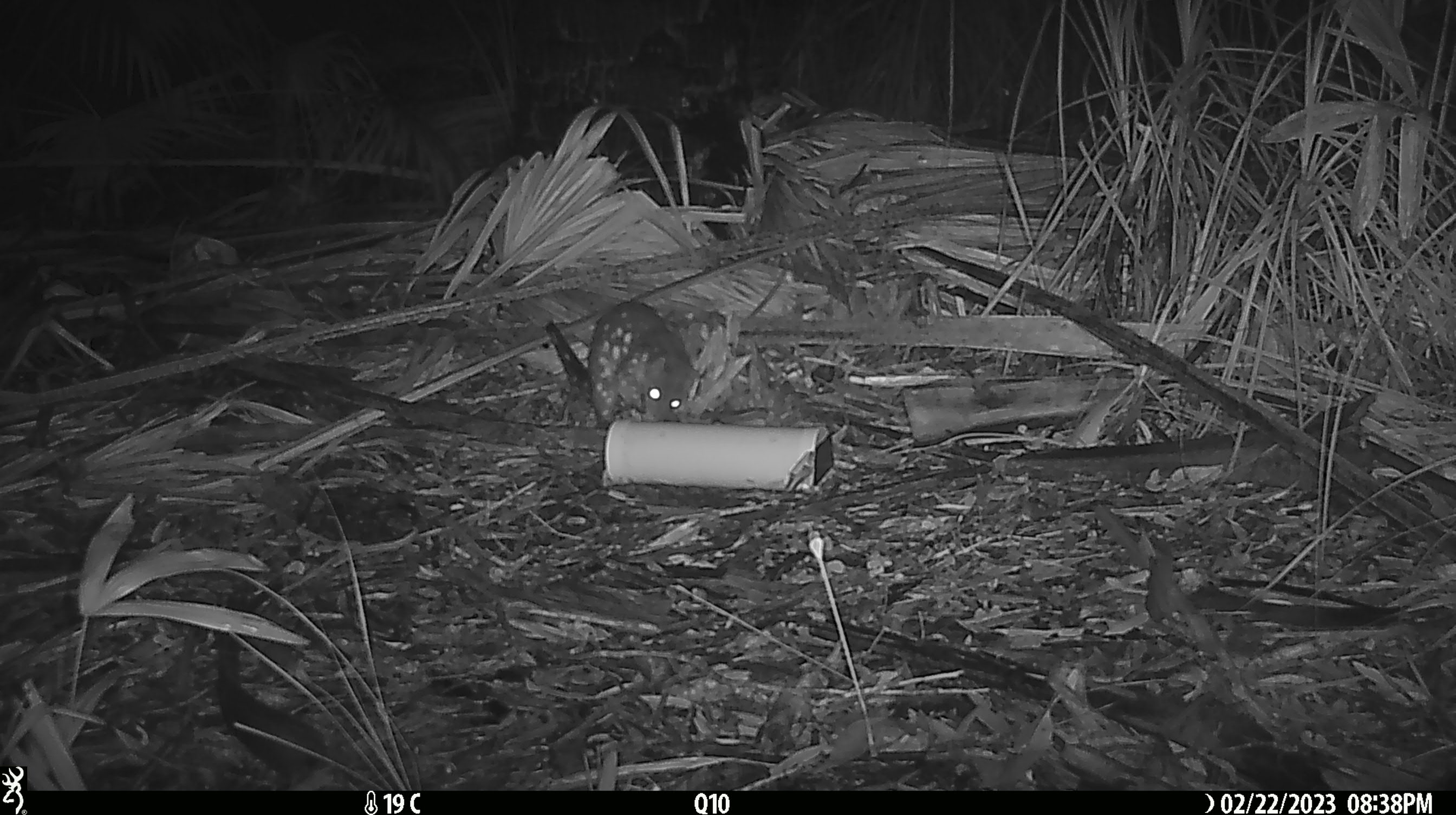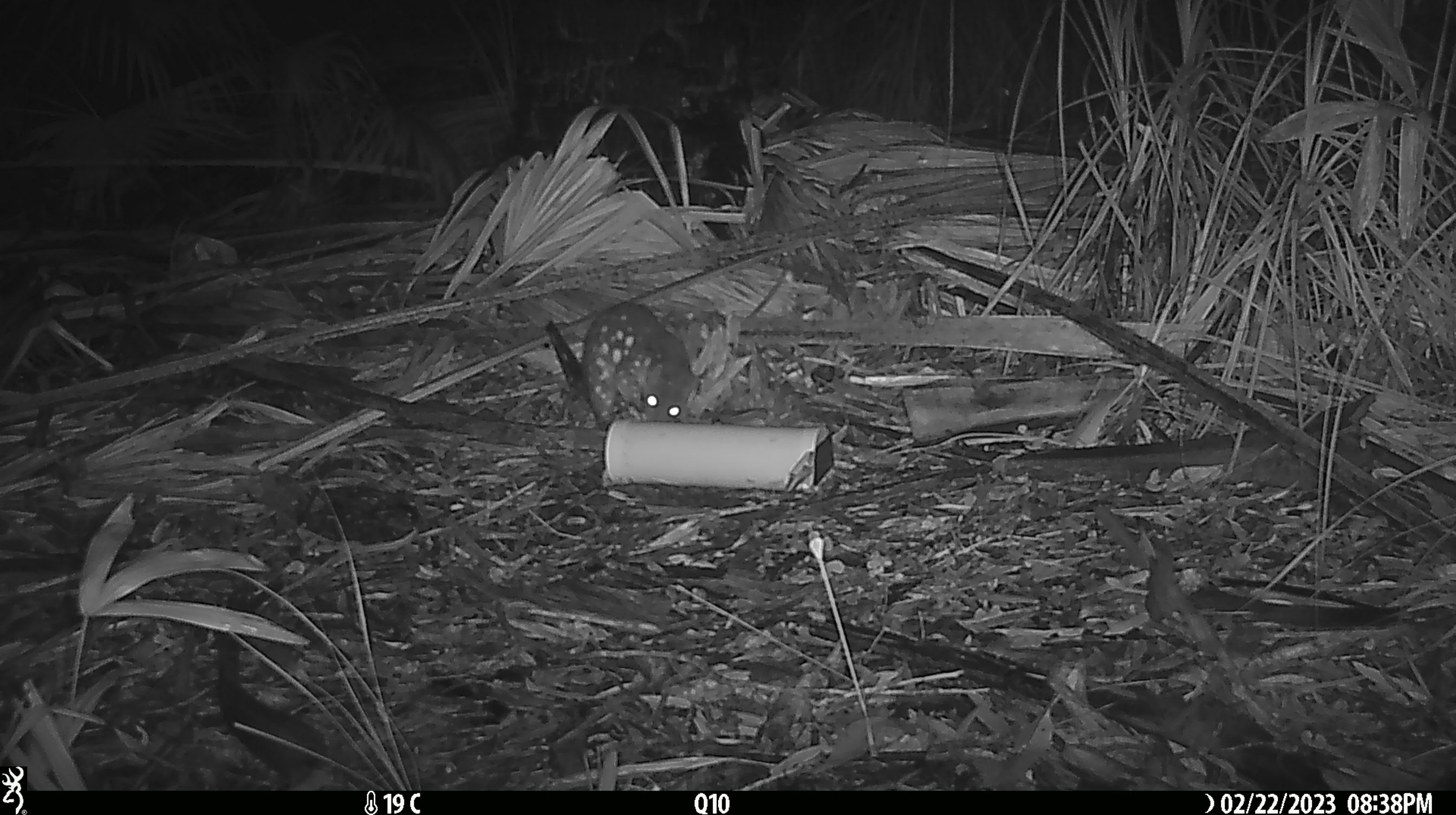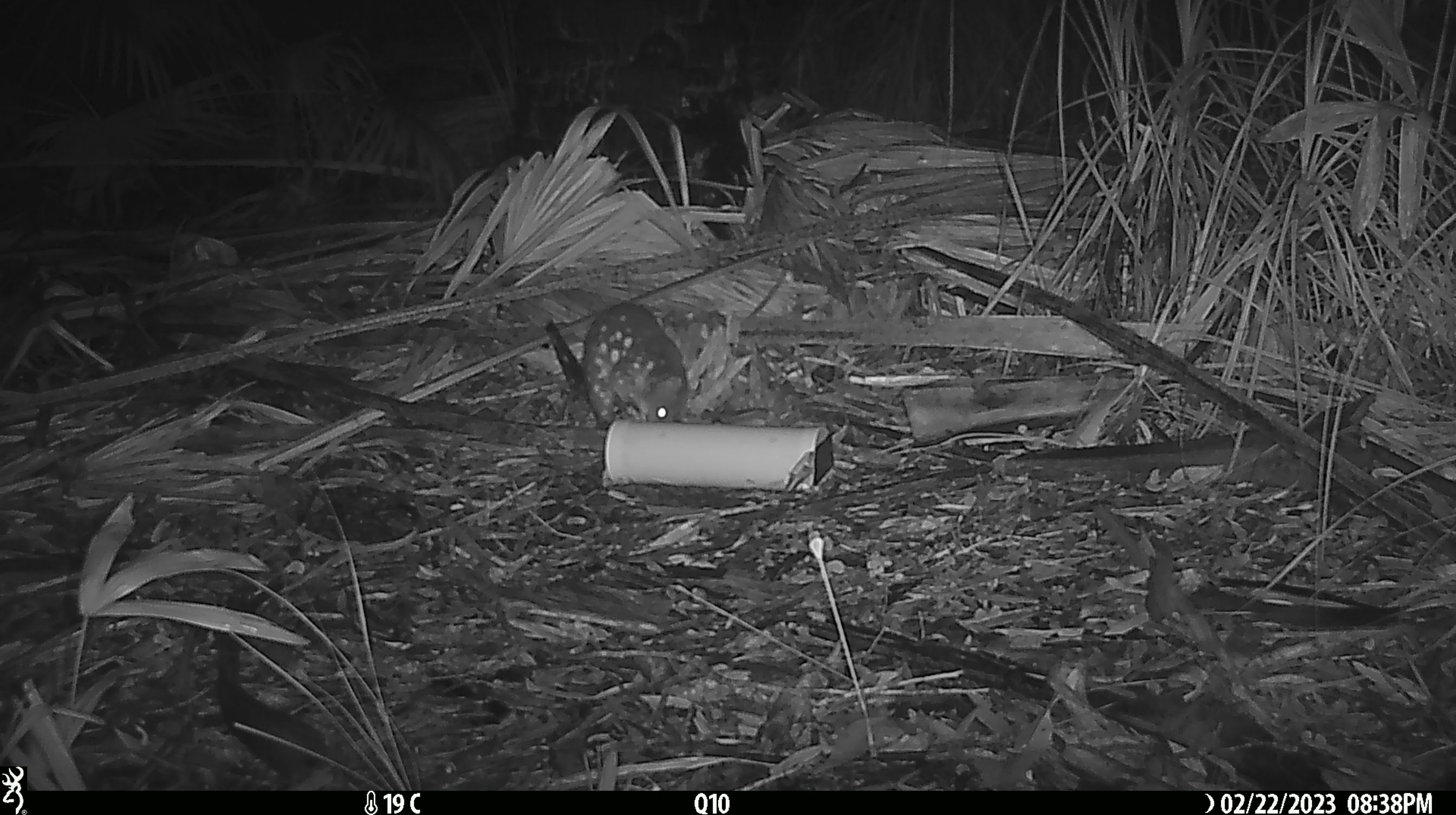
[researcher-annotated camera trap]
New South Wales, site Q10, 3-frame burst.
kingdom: Animalia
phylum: Chordata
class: Mammalia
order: Dasyuromorphia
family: Dasyuridae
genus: Dasyurus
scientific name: Dasyurus maculatus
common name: spotted-tailed quoll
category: quoll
Quoll (spotted-tailed quoll) (Dasyurus maculatus).